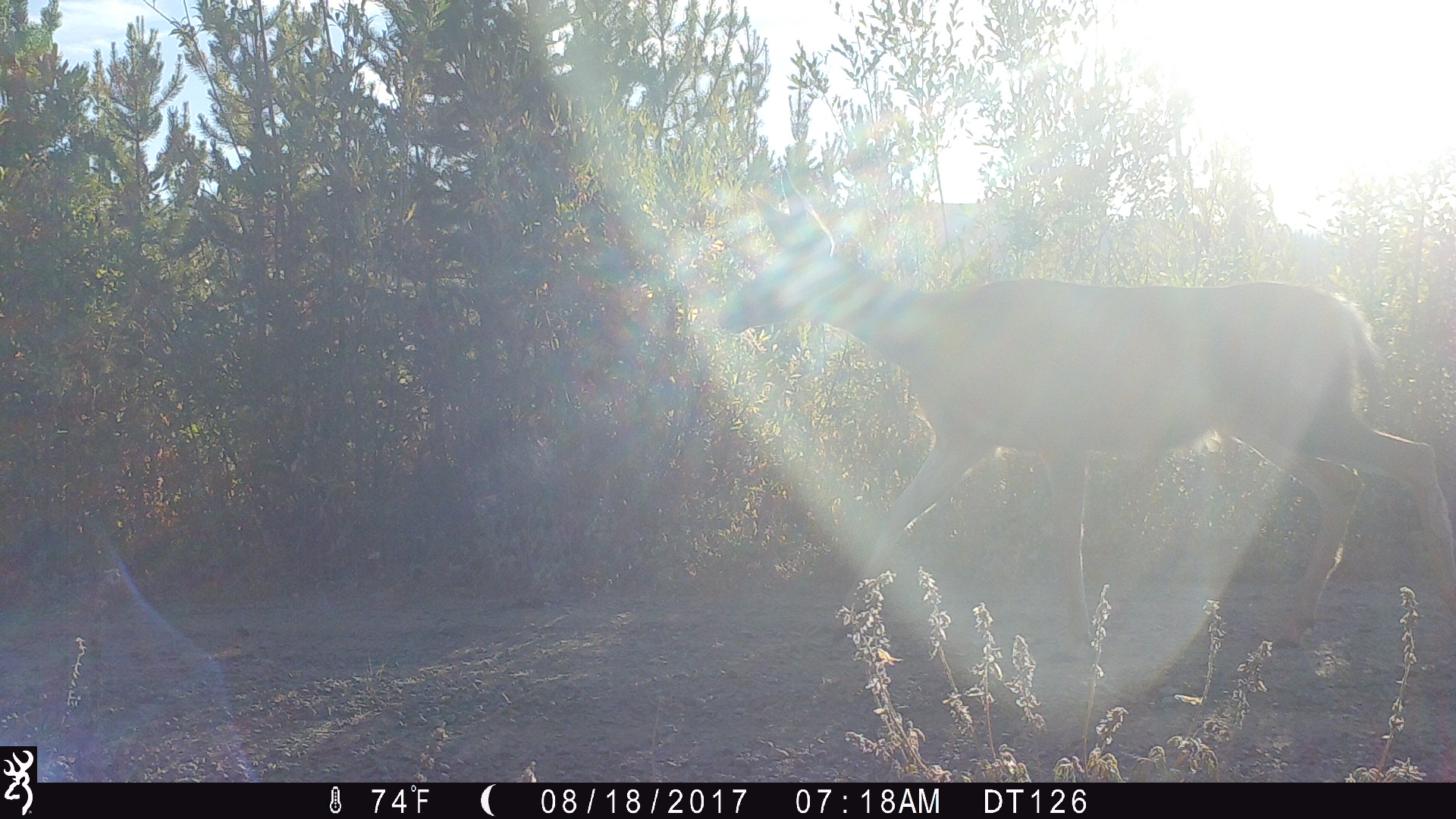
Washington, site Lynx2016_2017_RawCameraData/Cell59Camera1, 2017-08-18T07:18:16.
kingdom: Animalia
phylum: Chordata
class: Mammalia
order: Artiodactyla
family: Cervidae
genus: Odocoileus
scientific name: Odocoileus hemionus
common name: mule deer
Odocoileus hemionus (mule deer). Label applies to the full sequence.